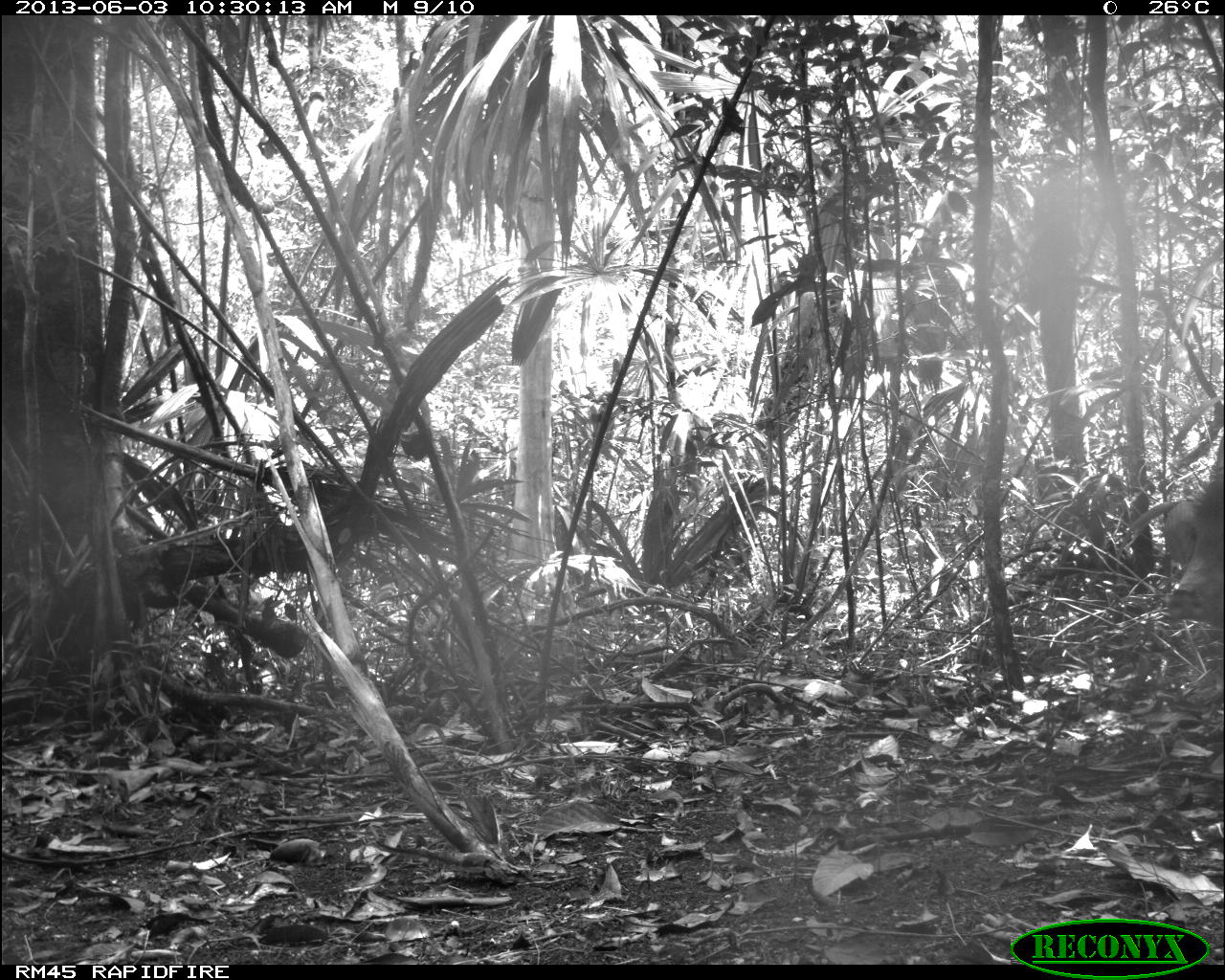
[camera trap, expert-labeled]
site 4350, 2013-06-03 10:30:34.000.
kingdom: Animalia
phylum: Chordata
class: Mammalia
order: Artiodactyla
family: Tayassuidae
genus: Tayassu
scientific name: Tayassu pecari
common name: white-lipped peccary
Tayassu pecari (white-lipped peccary), count 6.